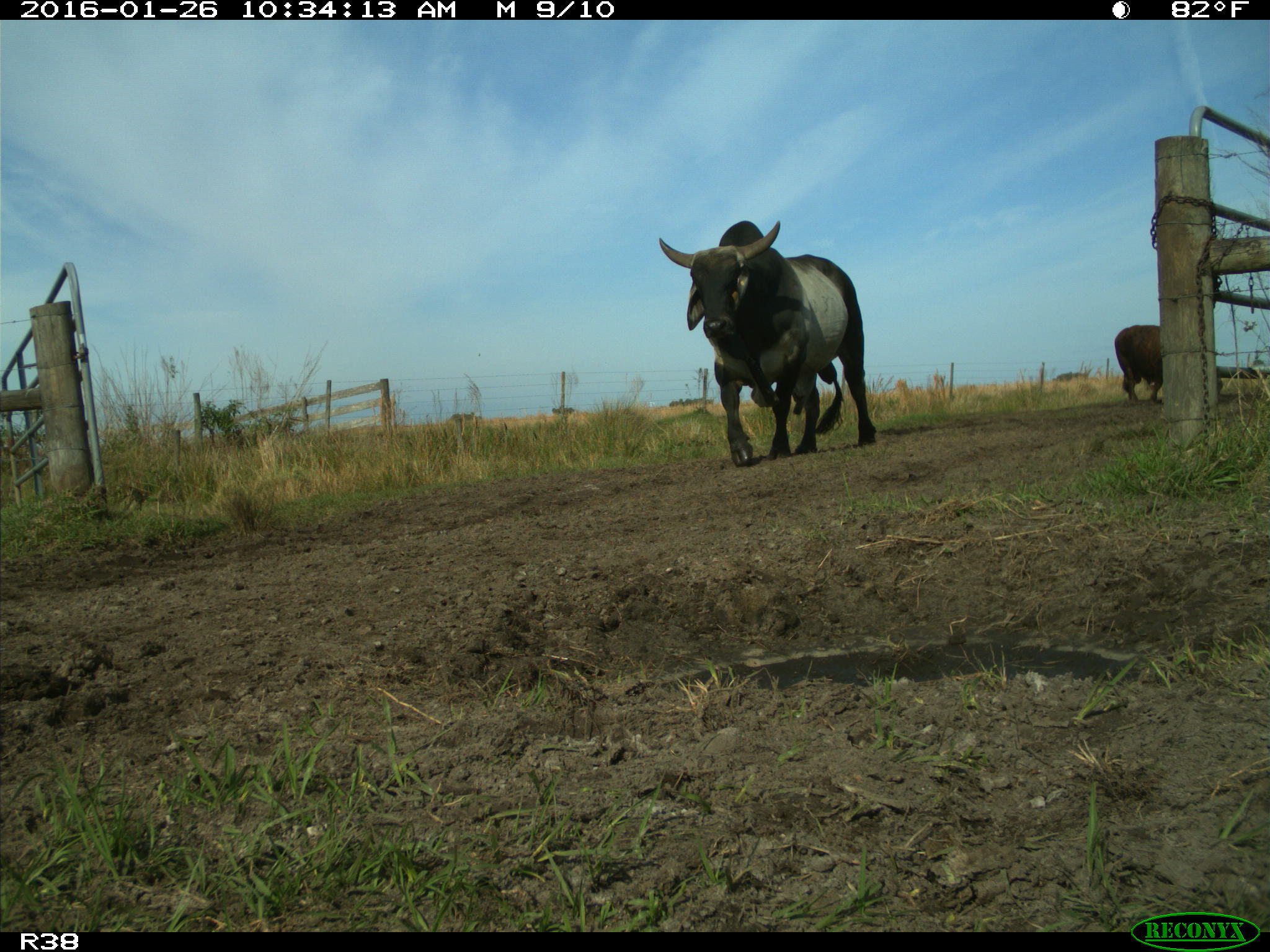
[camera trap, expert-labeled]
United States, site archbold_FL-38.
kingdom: Animalia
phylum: Chordata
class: Mammalia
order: Artiodactyla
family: Bovidae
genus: Bos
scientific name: Bos taurus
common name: domestic cow